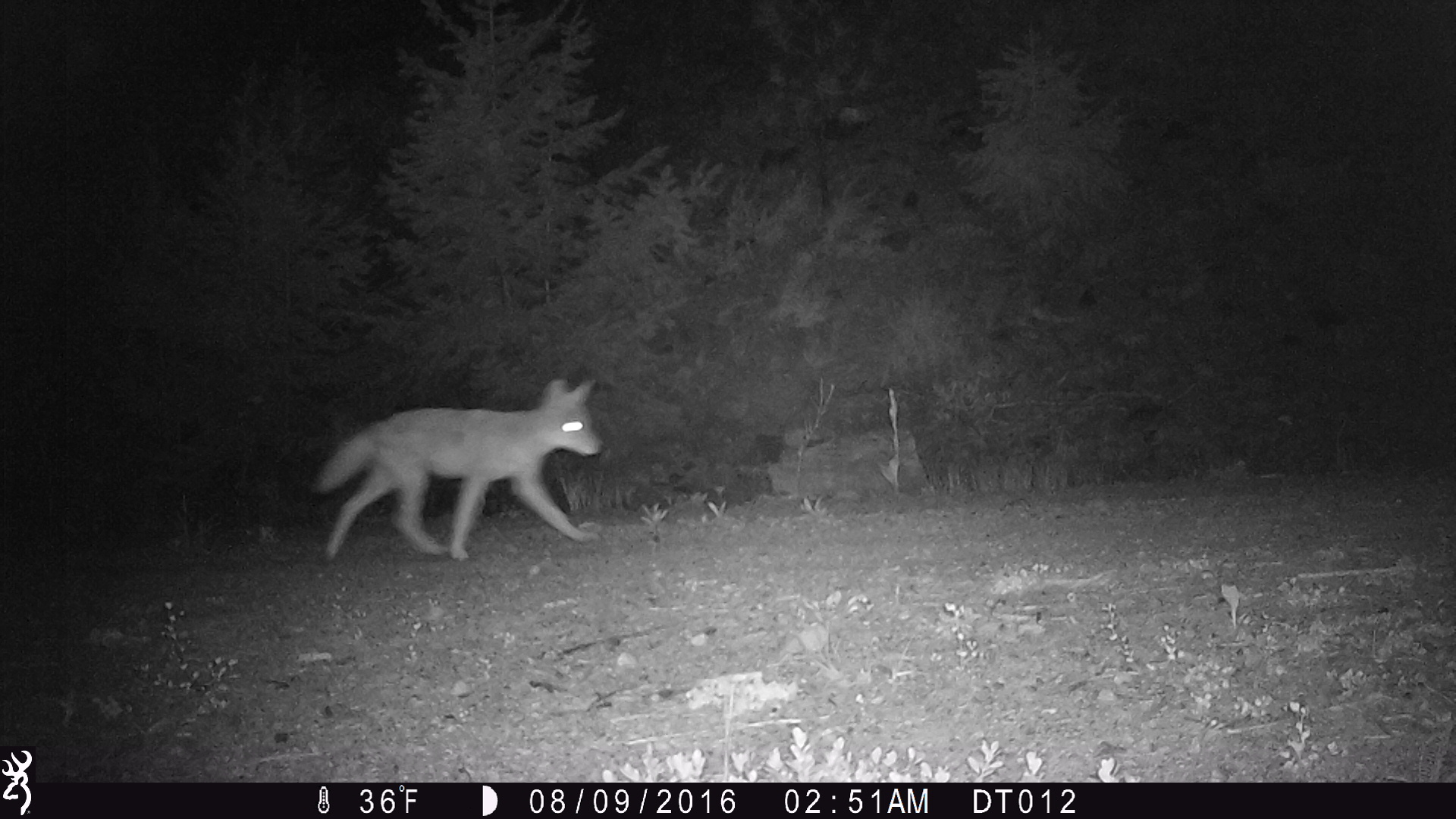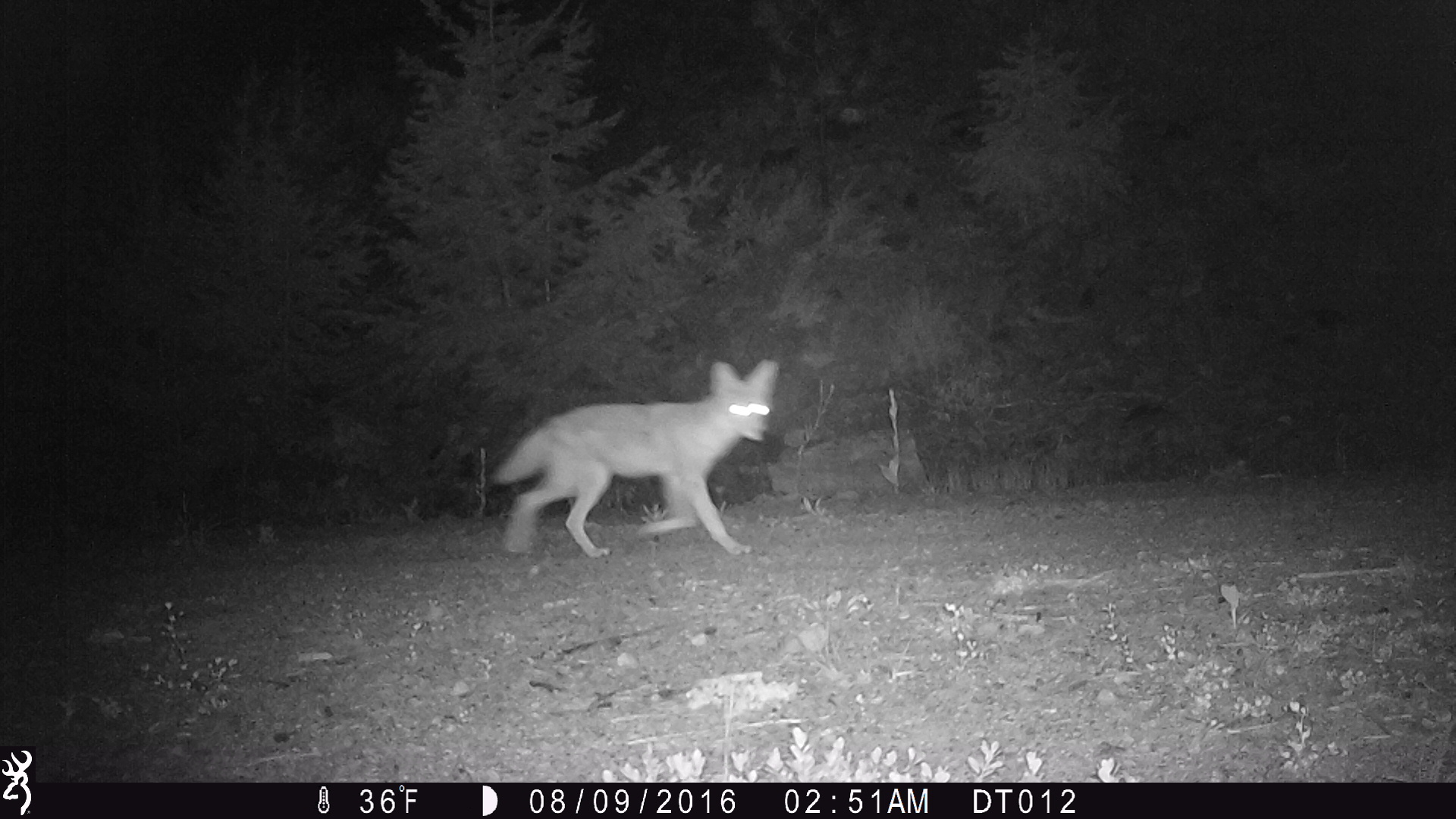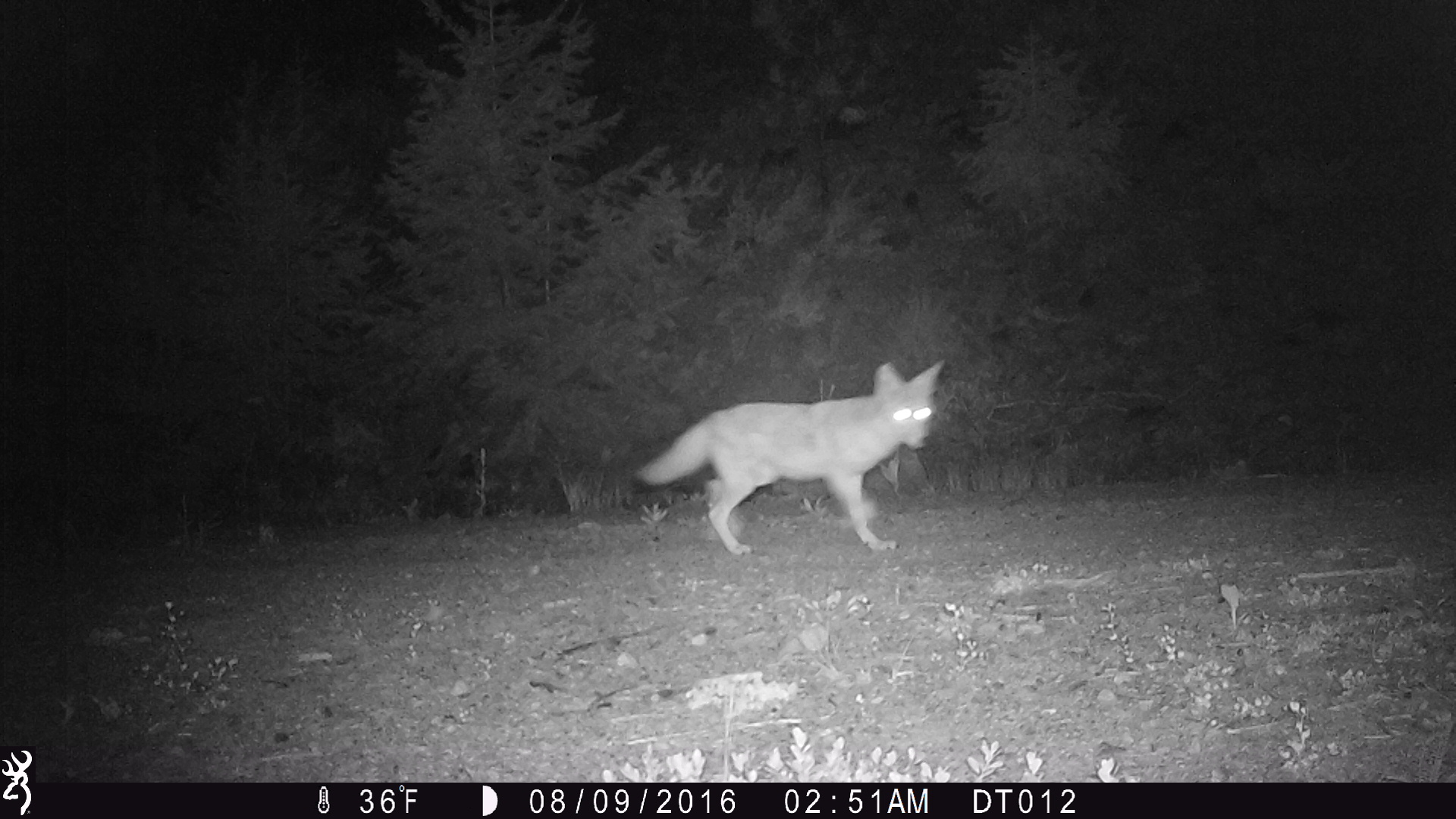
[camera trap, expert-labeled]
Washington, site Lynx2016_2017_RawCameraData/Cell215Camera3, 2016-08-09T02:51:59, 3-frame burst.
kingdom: Animalia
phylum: Chordata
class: Mammalia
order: Carnivora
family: Canidae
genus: Canis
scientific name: Canis latrans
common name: coyote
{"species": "Canis latrans (coyote)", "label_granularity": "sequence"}